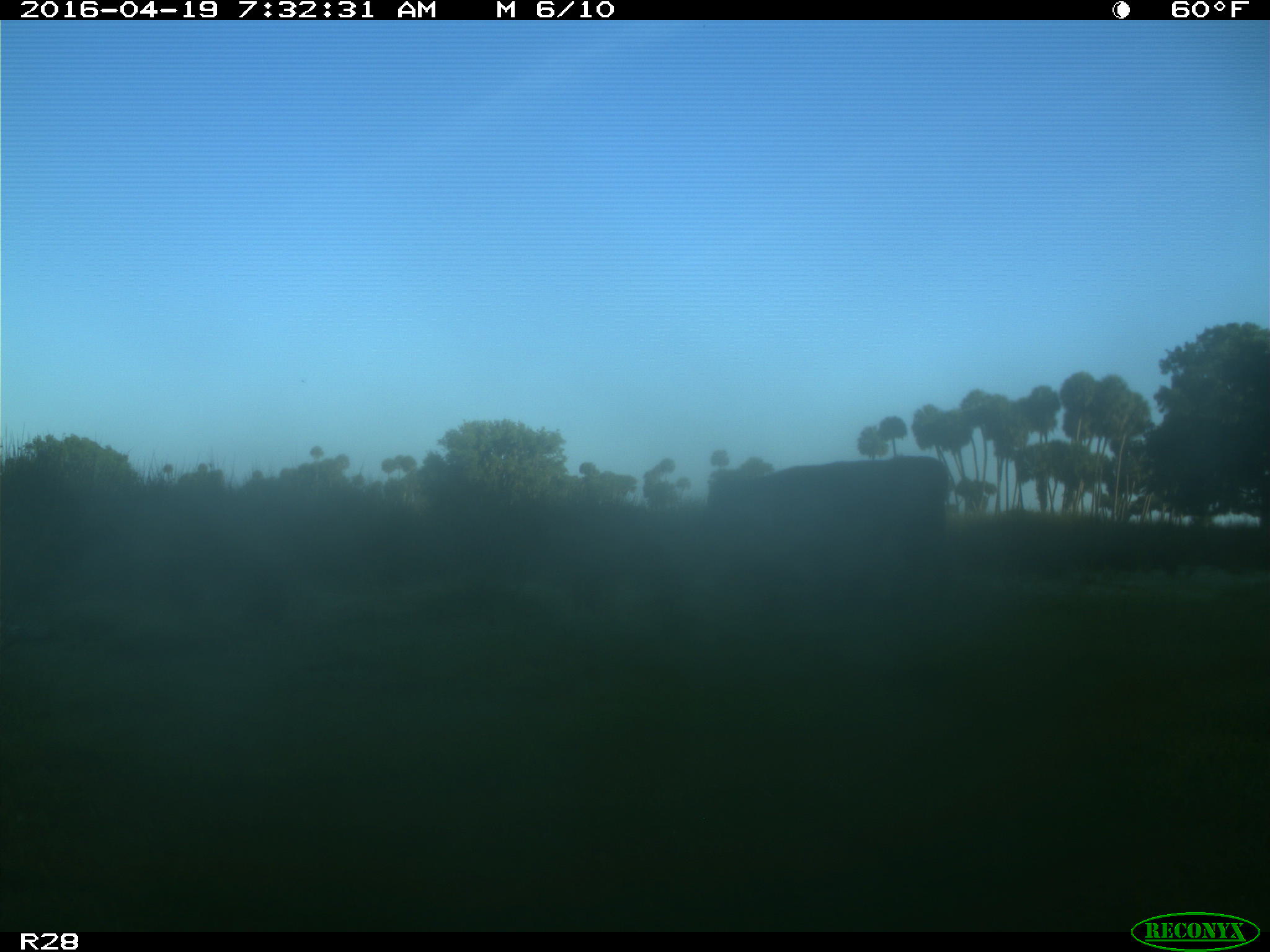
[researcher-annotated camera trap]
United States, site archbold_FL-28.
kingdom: Animalia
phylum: Chordata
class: Mammalia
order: Artiodactyla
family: Bovidae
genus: Bos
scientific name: Bos taurus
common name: domestic cow